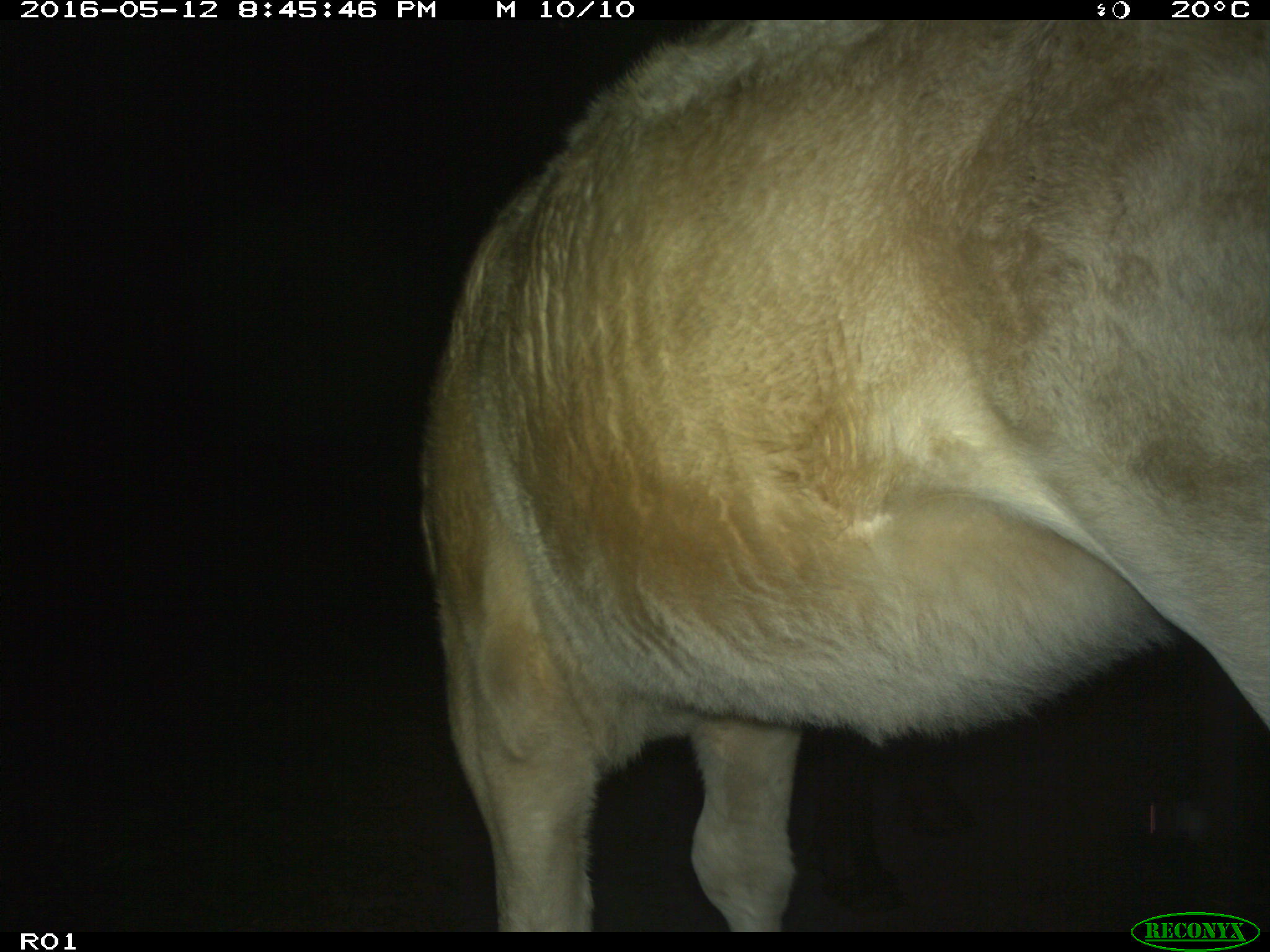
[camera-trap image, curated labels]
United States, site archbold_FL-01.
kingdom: Animalia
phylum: Chordata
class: Mammalia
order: Artiodactyla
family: Bovidae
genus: Bos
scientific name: Bos taurus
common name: domestic cow